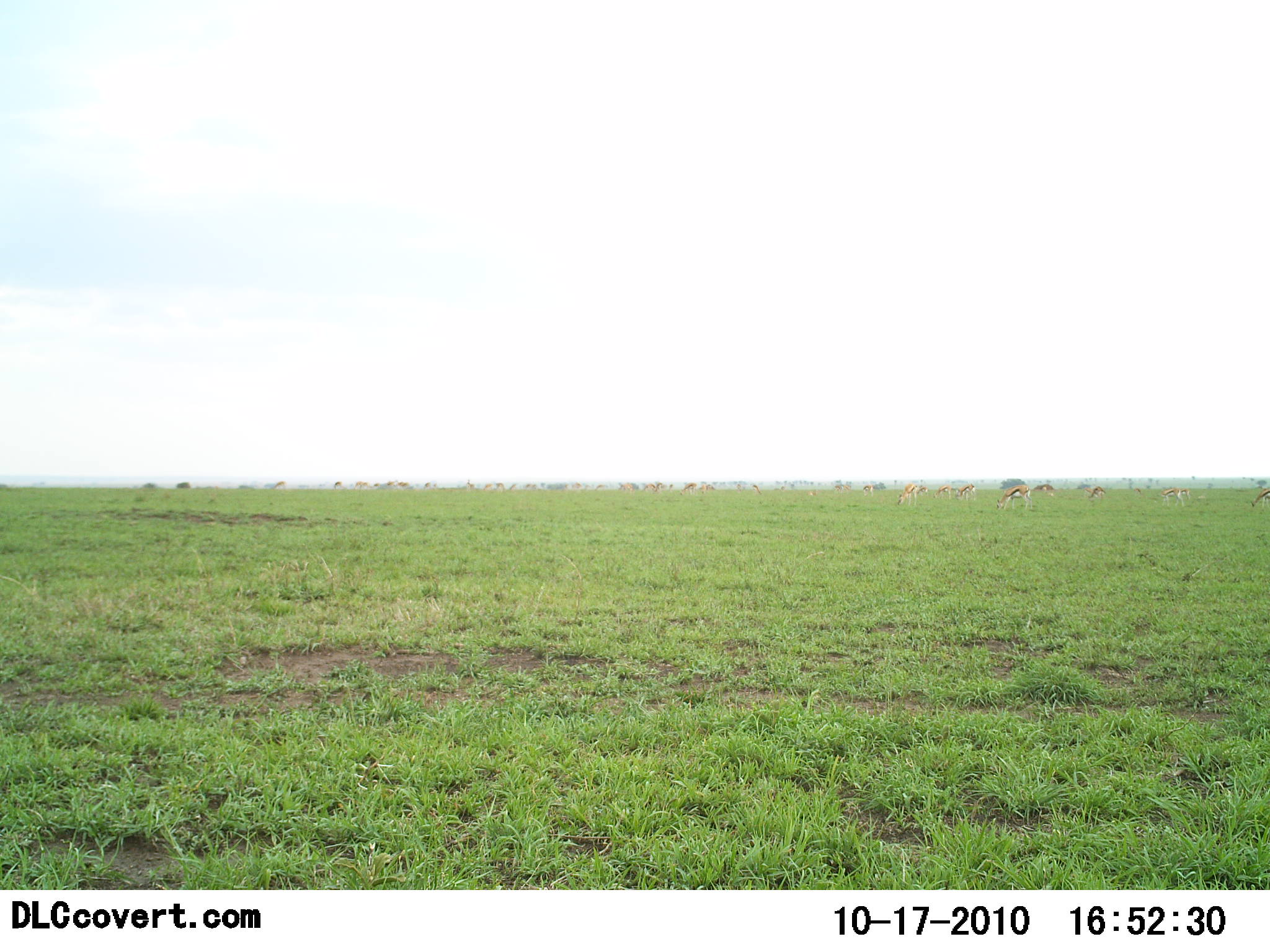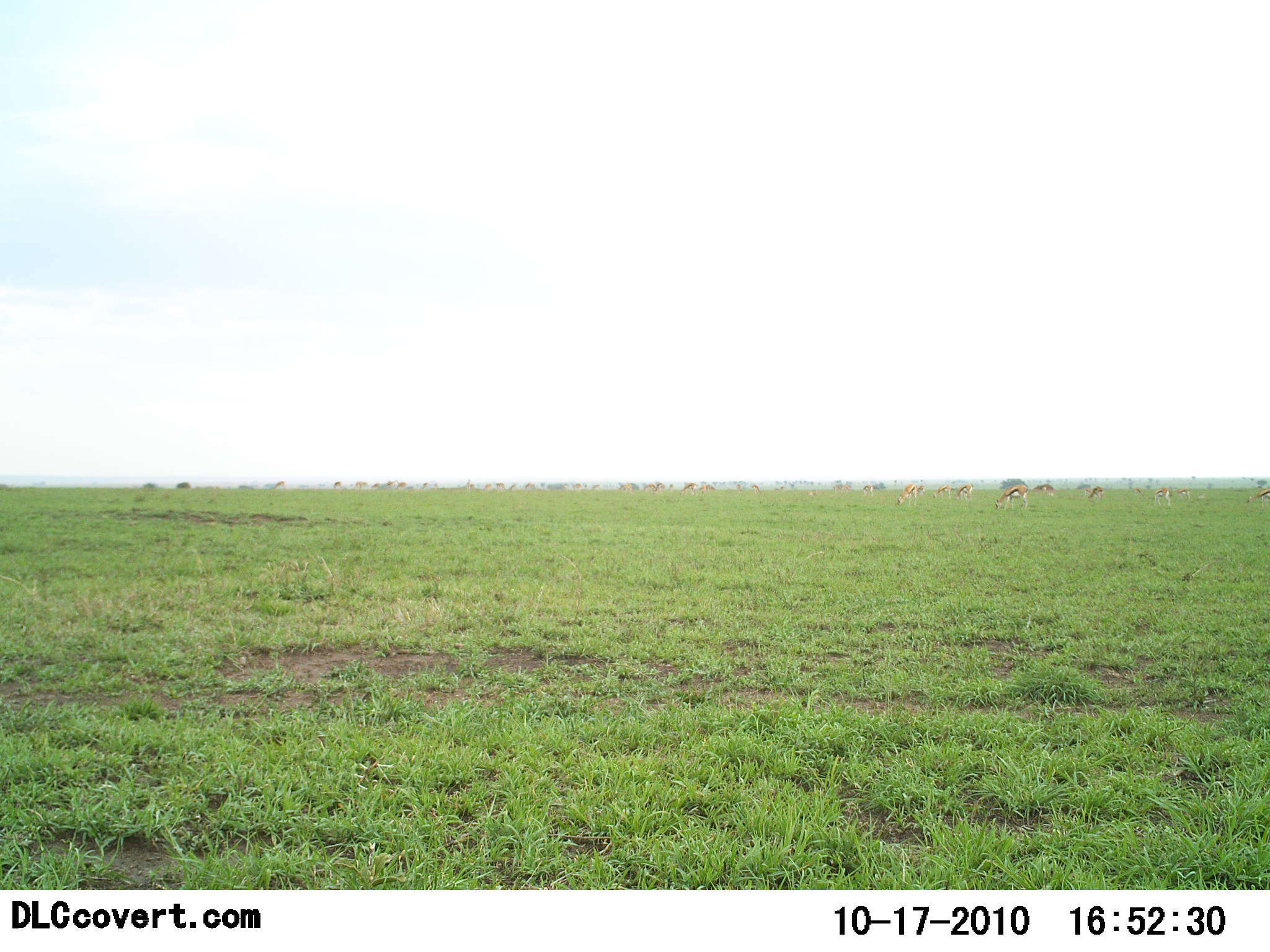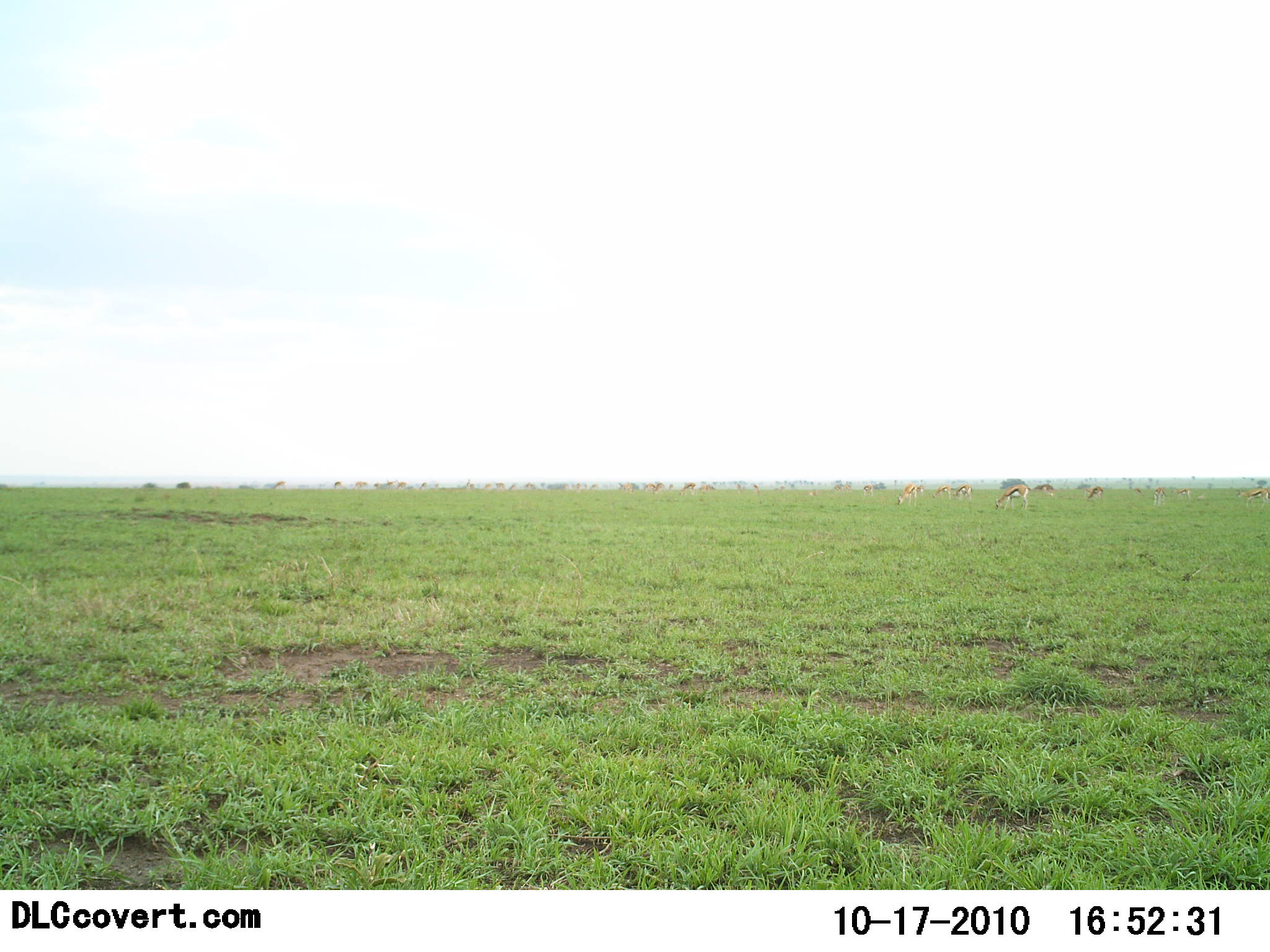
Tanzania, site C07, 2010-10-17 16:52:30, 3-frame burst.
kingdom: Animalia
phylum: Chordata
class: Mammalia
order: Artiodactyla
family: Bovidae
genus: Eudorcas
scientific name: Eudorcas thomsonii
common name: thomson's gazelle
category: gazellethomsons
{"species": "gazellethomsons (thomson's gazelle) (Eudorcas thomsonii)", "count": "11-50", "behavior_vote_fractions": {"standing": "33%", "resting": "0%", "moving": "7%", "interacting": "0%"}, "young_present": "0%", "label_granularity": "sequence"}